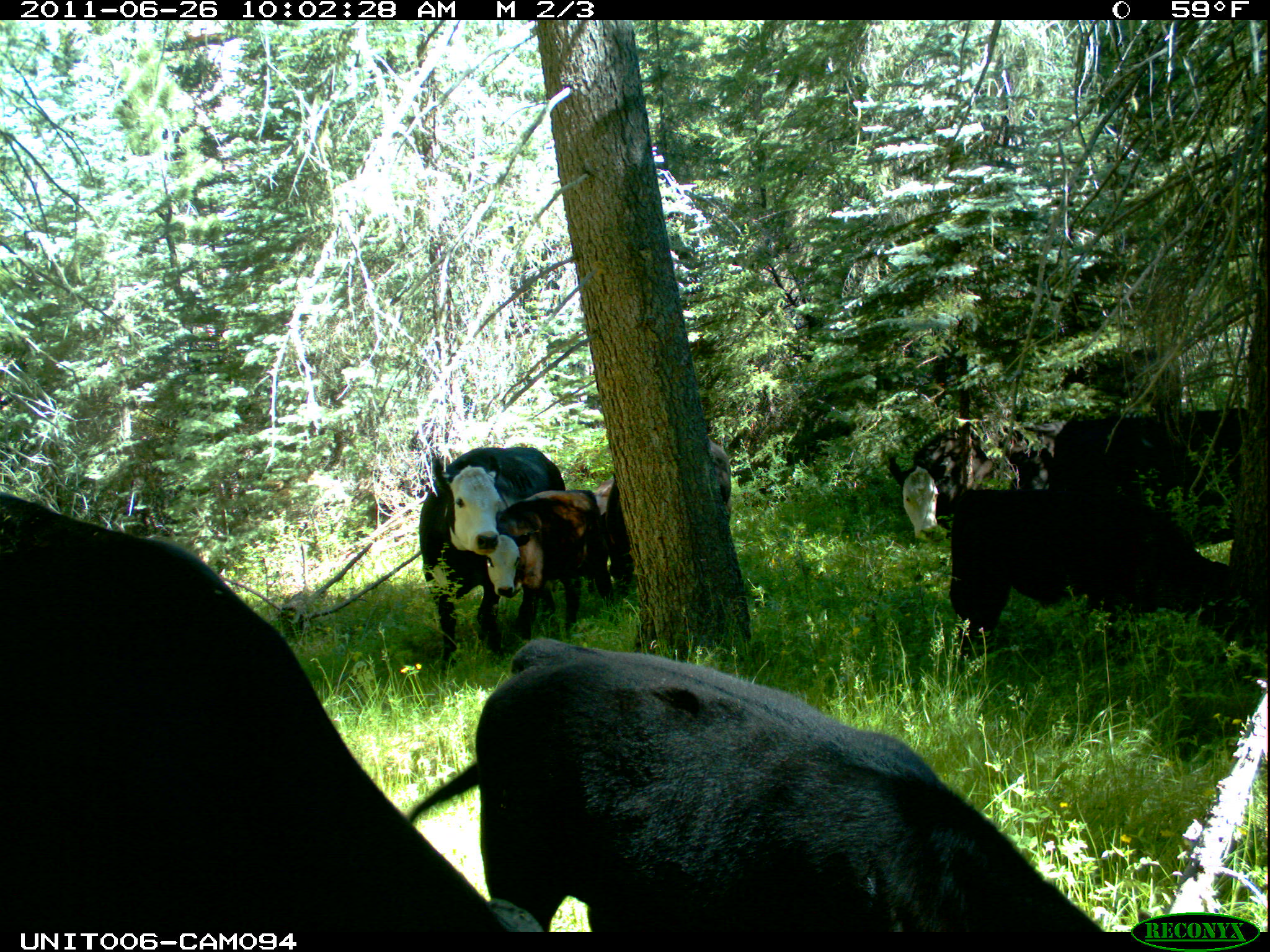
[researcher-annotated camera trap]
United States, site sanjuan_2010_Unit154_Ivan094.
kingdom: Animalia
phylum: Chordata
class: Mammalia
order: Artiodactyla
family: Bovidae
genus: Bos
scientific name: Bos taurus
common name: domestic cow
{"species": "Bos taurus (domestic cow)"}